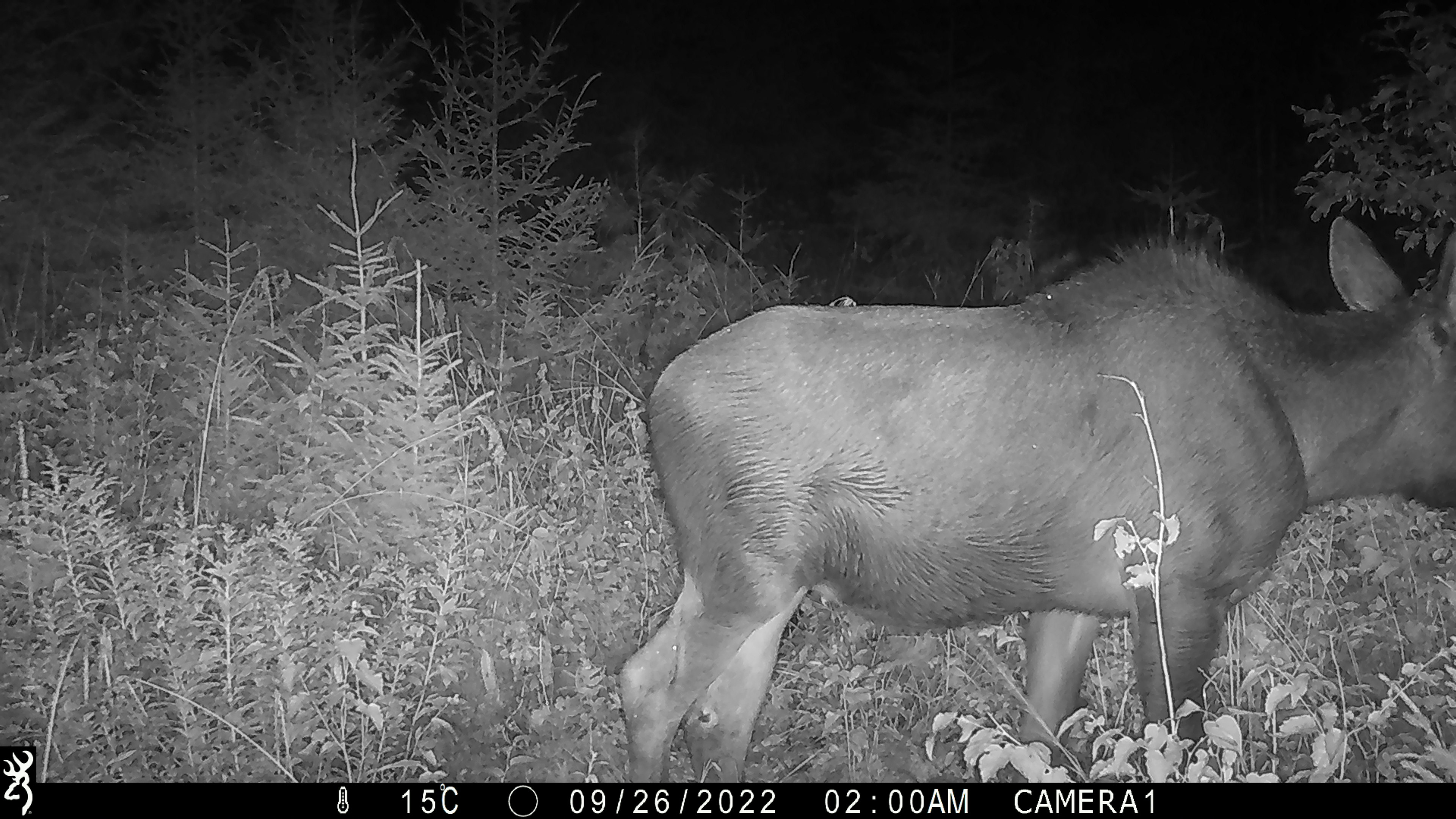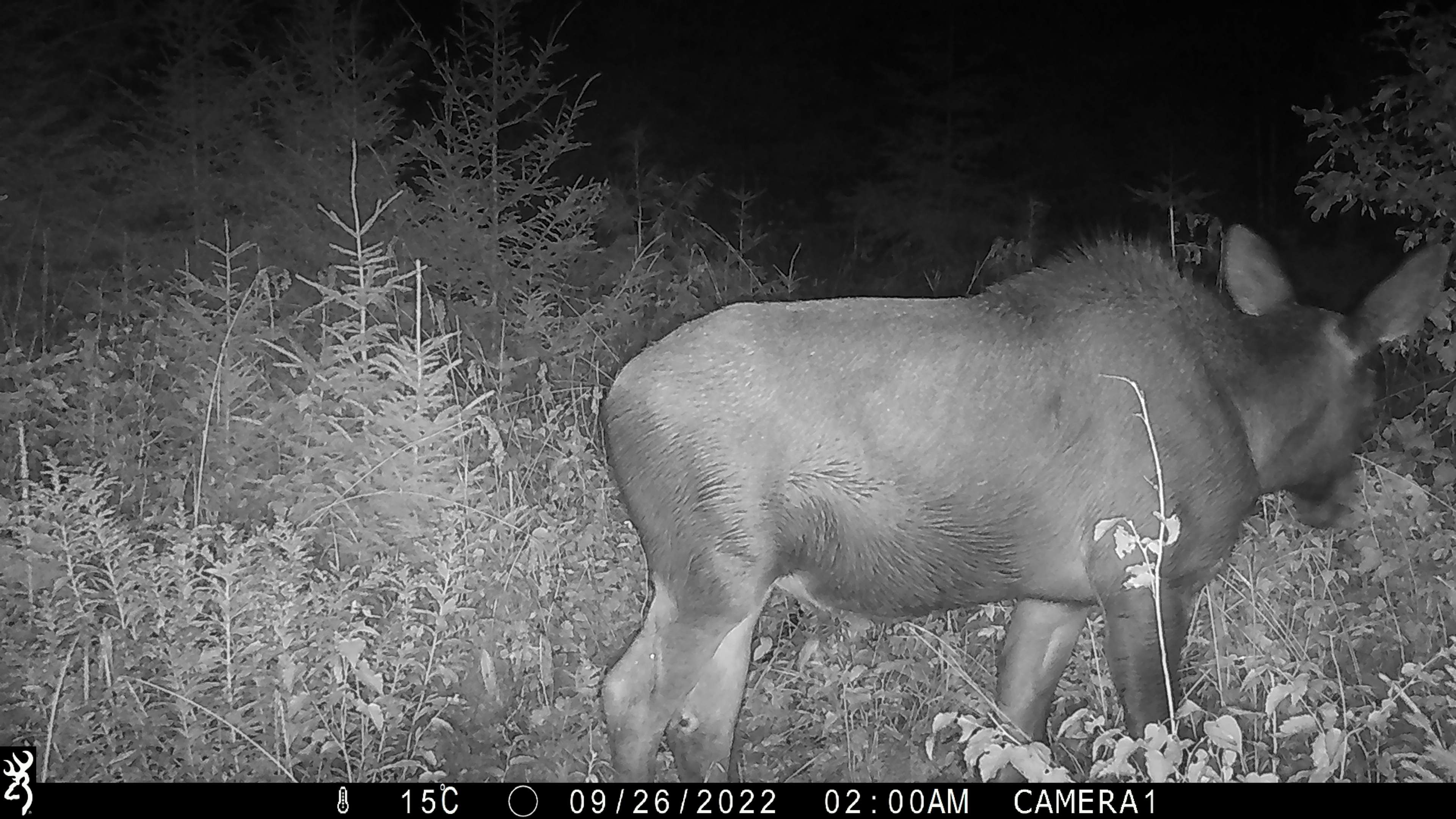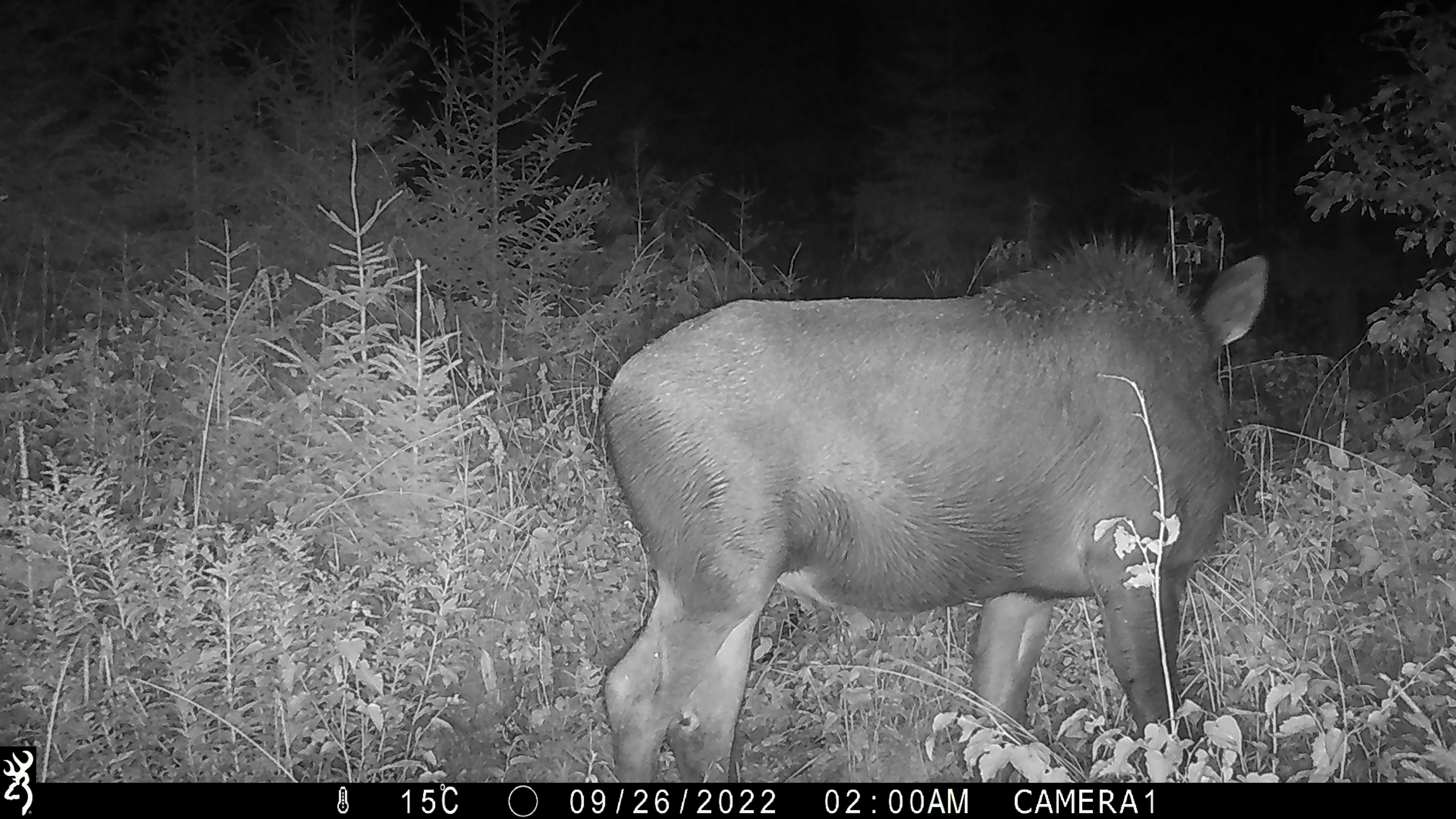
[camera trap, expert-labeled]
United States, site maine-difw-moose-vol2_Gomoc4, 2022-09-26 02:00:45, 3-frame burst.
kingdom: Animalia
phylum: Chordata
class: Mammalia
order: Artiodactyla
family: Cervidae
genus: Alces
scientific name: Alces alces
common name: moose